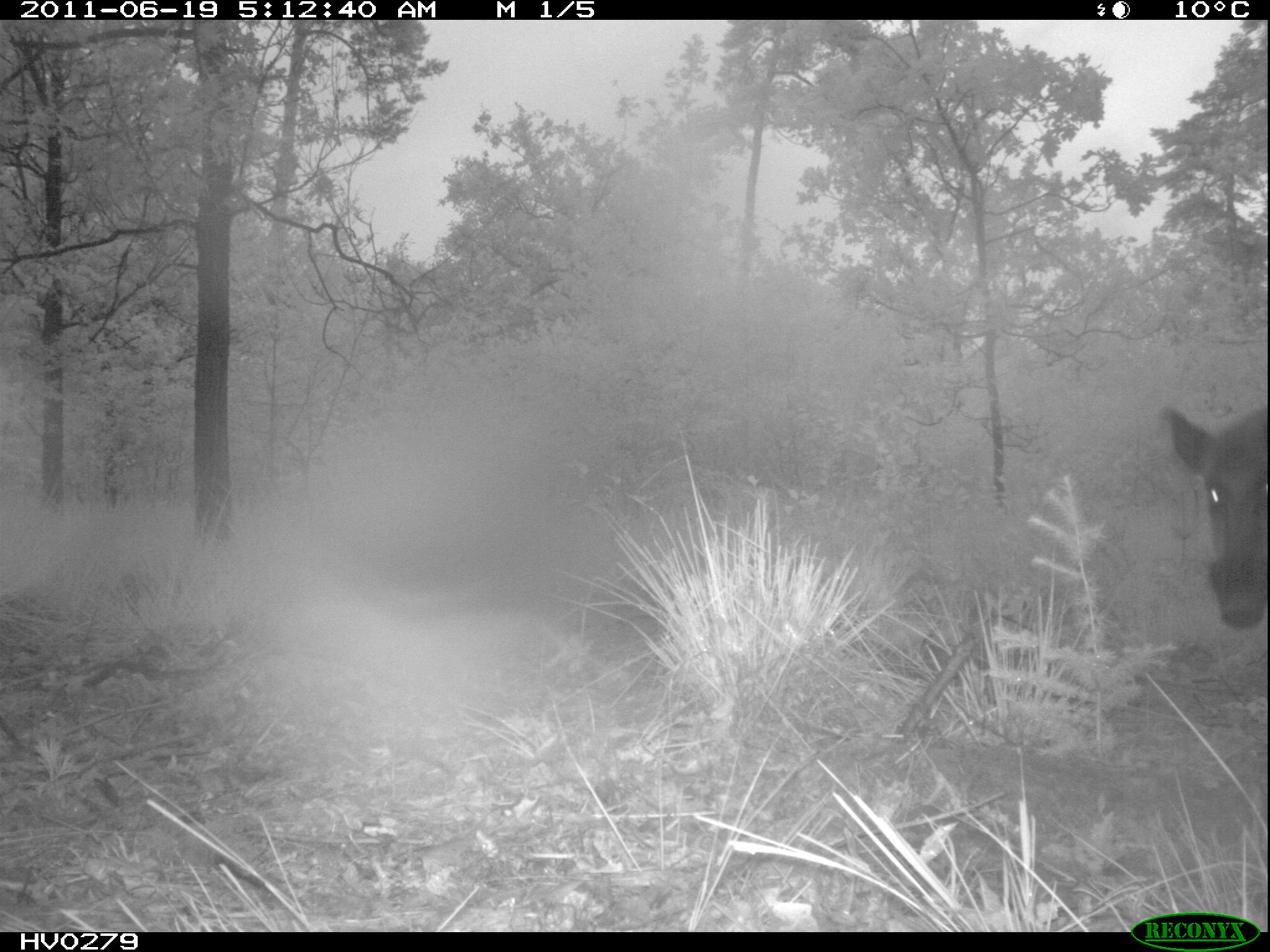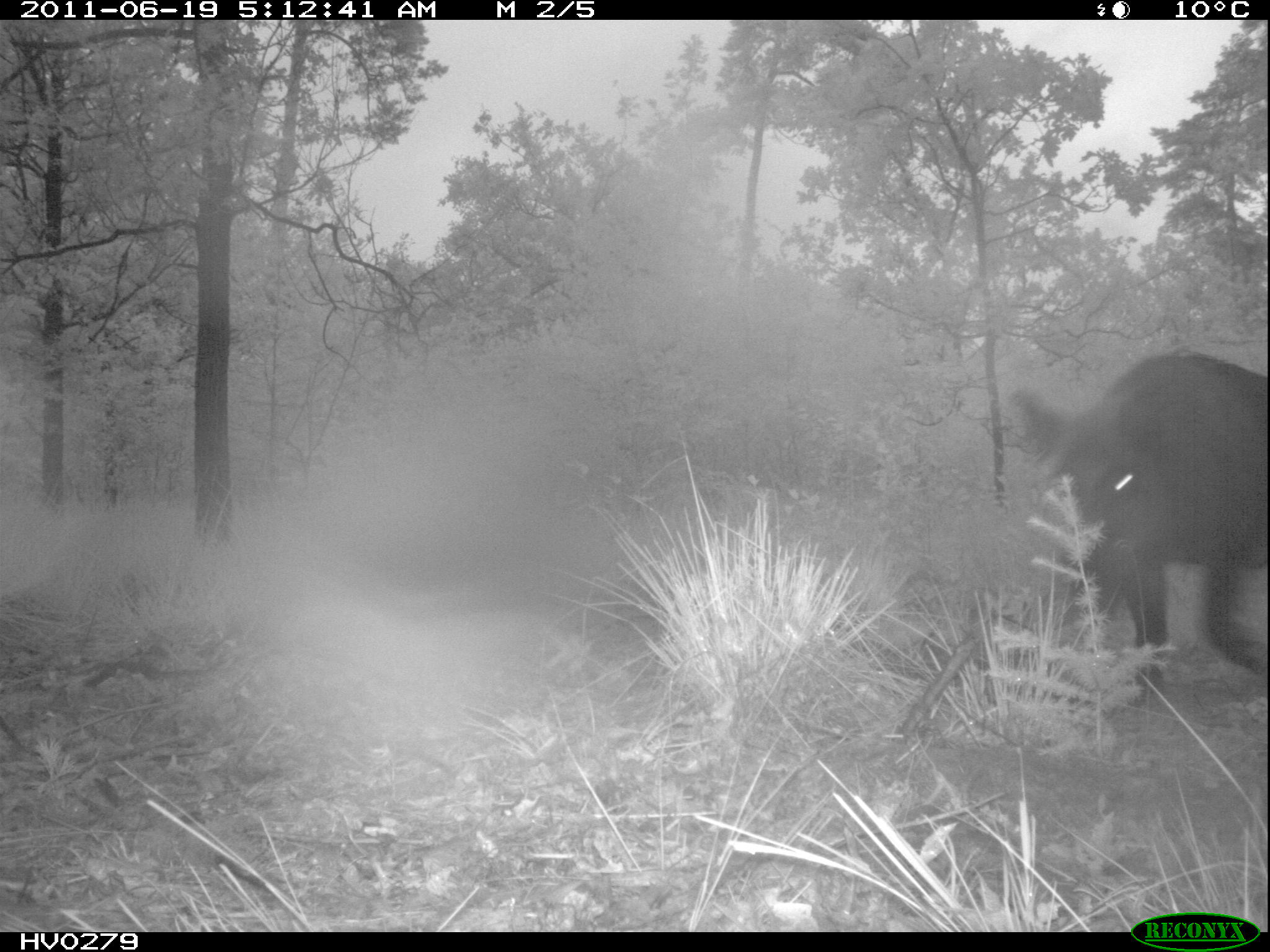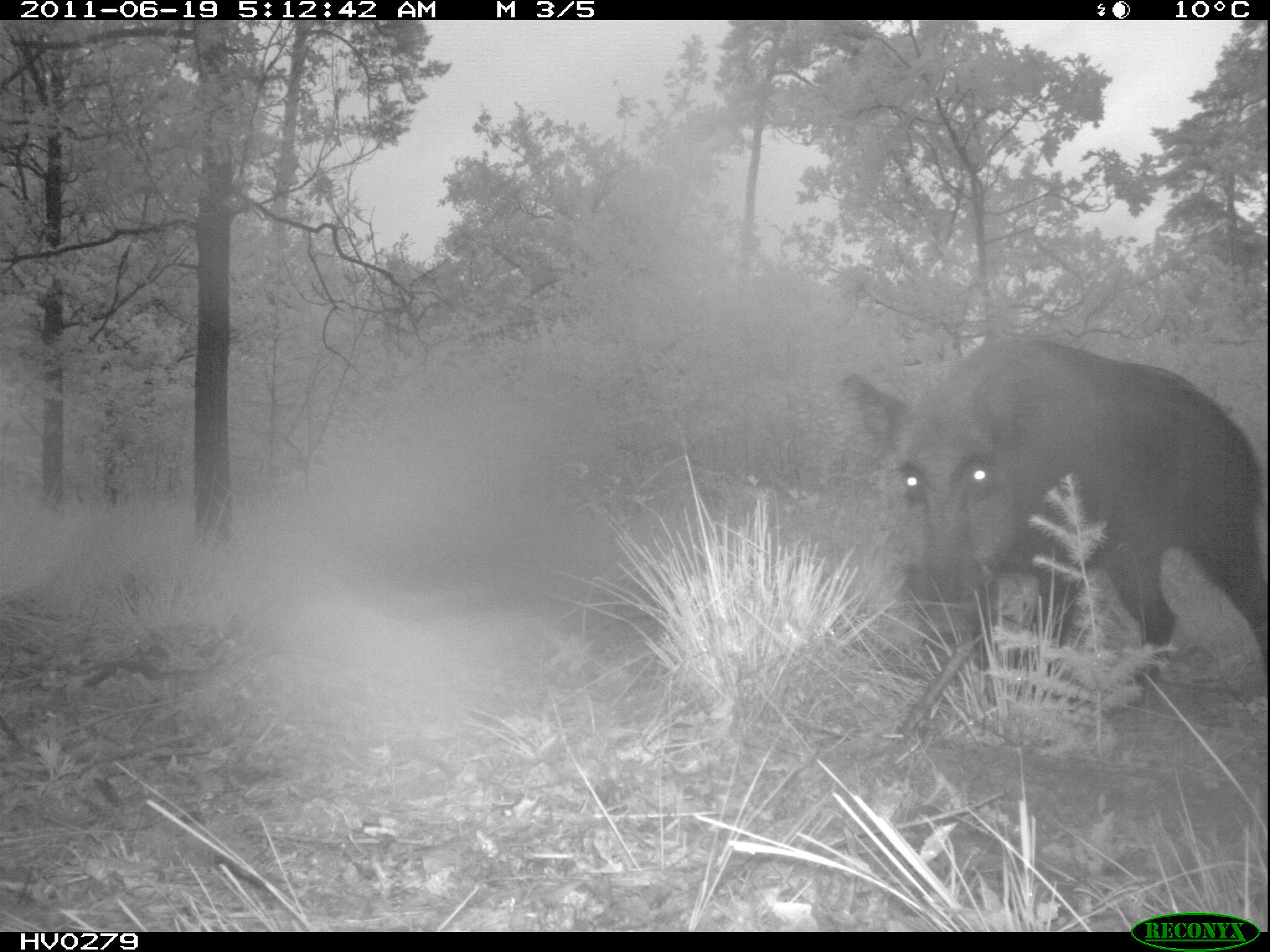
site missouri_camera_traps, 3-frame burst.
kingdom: Animalia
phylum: Chordata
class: Mammalia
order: Artiodactyla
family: Suidae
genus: Sus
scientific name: Sus scrofa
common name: wild boar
Wild boar (Sus scrofa). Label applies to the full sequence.